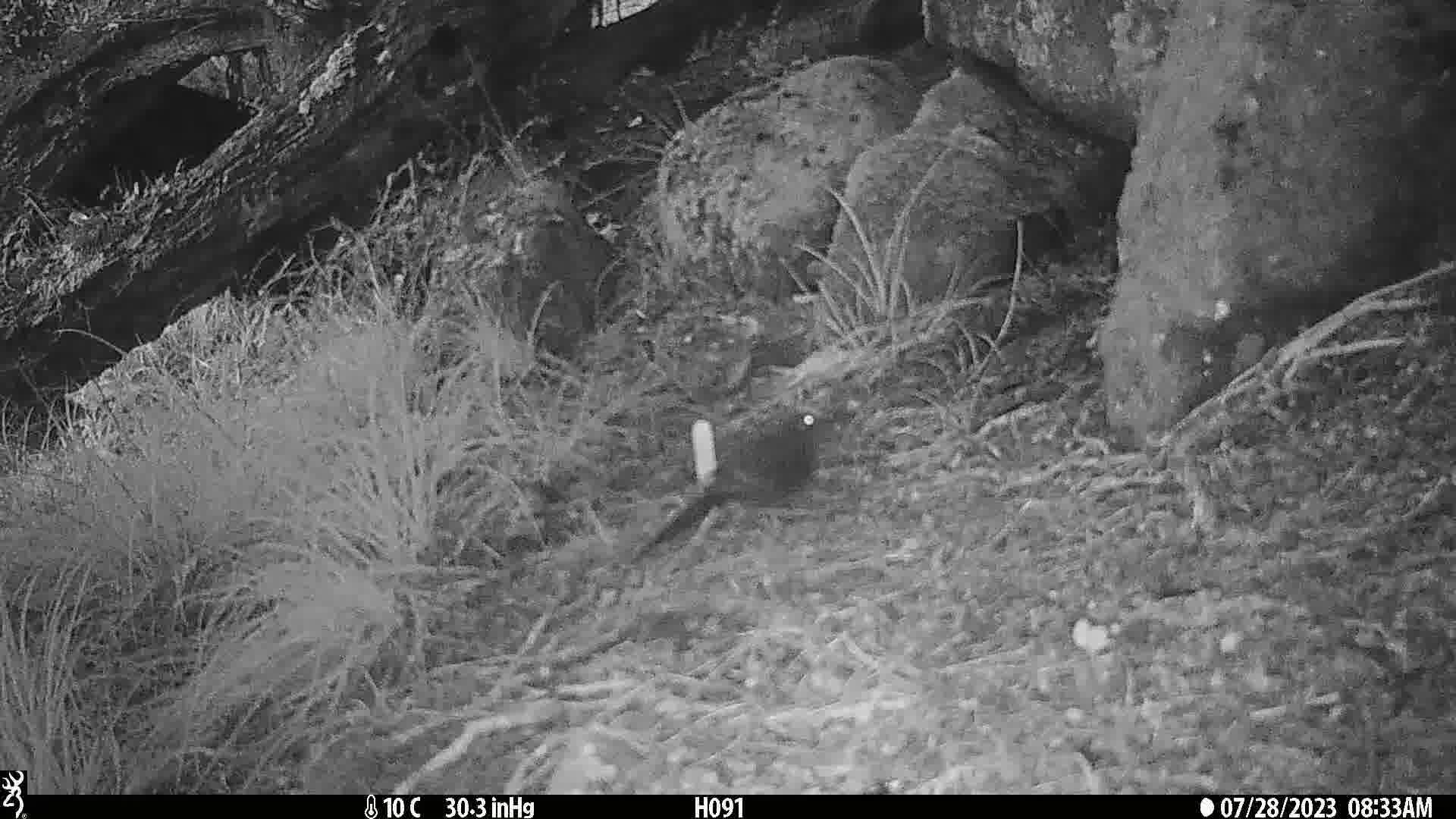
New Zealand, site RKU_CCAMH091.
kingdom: Animalia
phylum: Chordata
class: Aves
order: Passeriformes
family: Turdidae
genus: Turdus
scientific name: Turdus merula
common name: eurasian blackbird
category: blackbird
Blackbird (eurasian blackbird) (Turdus merula).